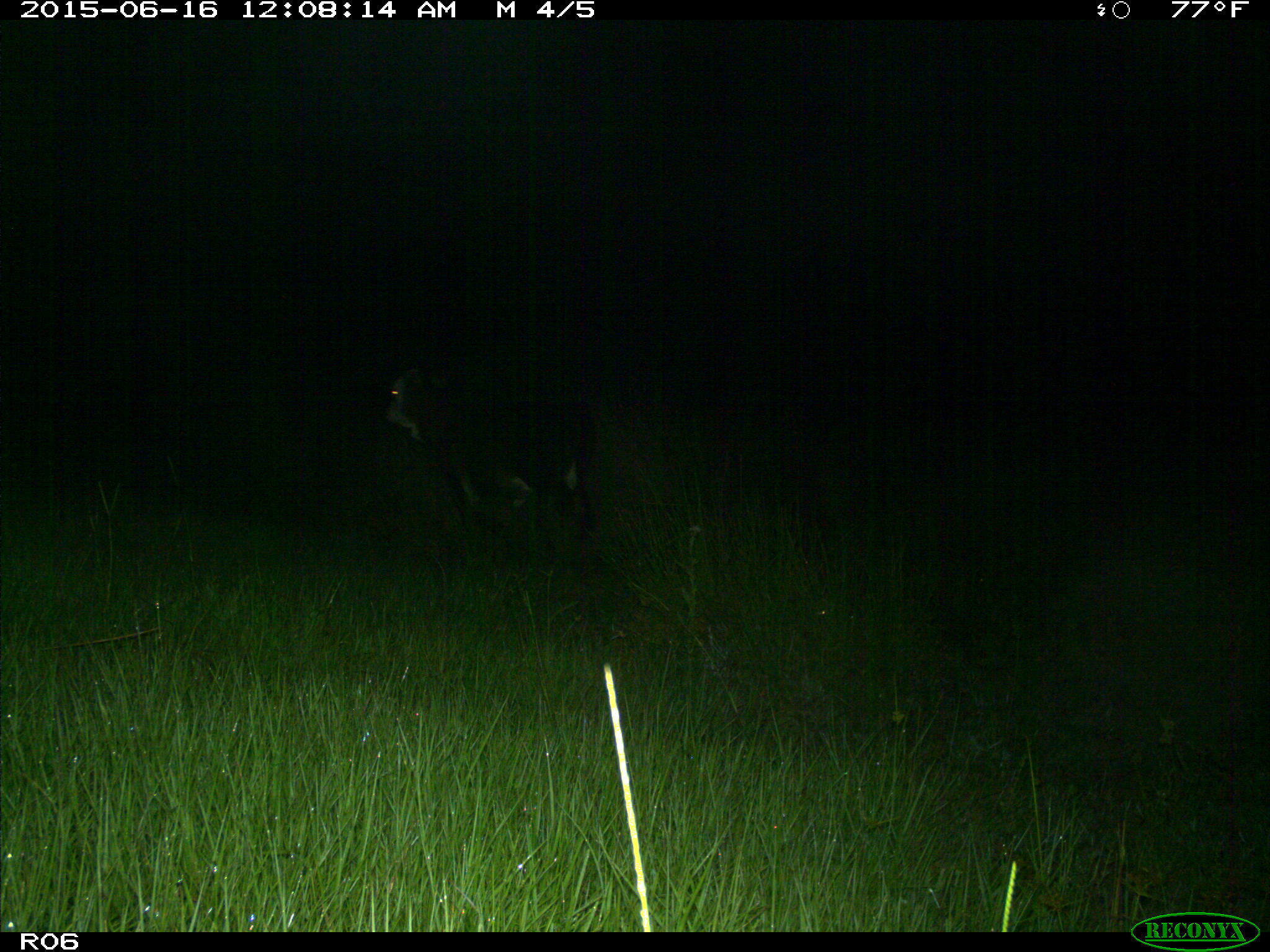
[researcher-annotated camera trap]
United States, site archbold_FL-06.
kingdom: Animalia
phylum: Chordata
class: Mammalia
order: Artiodactyla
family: Bovidae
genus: Bos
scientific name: Bos taurus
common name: domestic cow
Bos taurus (domestic cow).